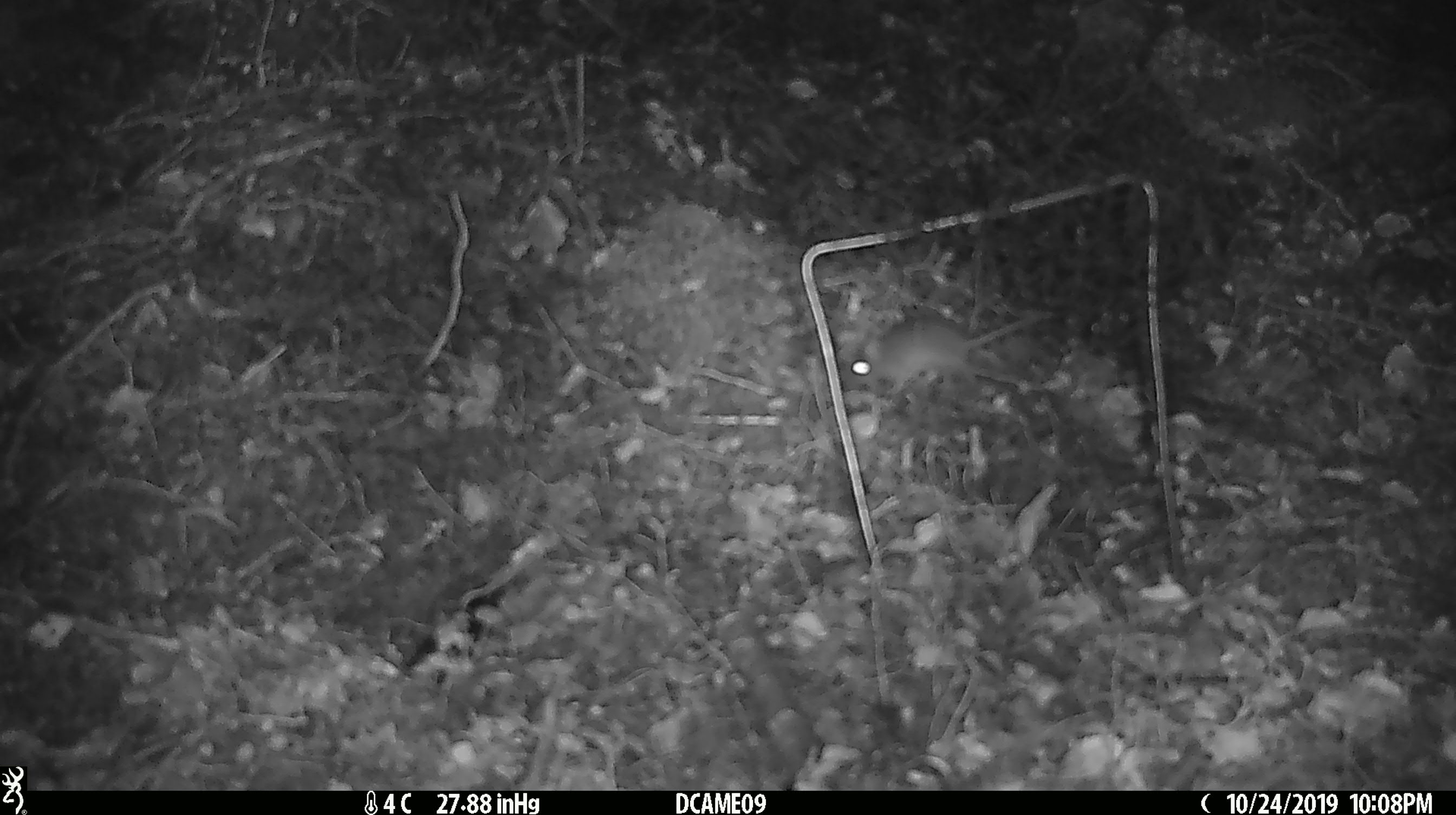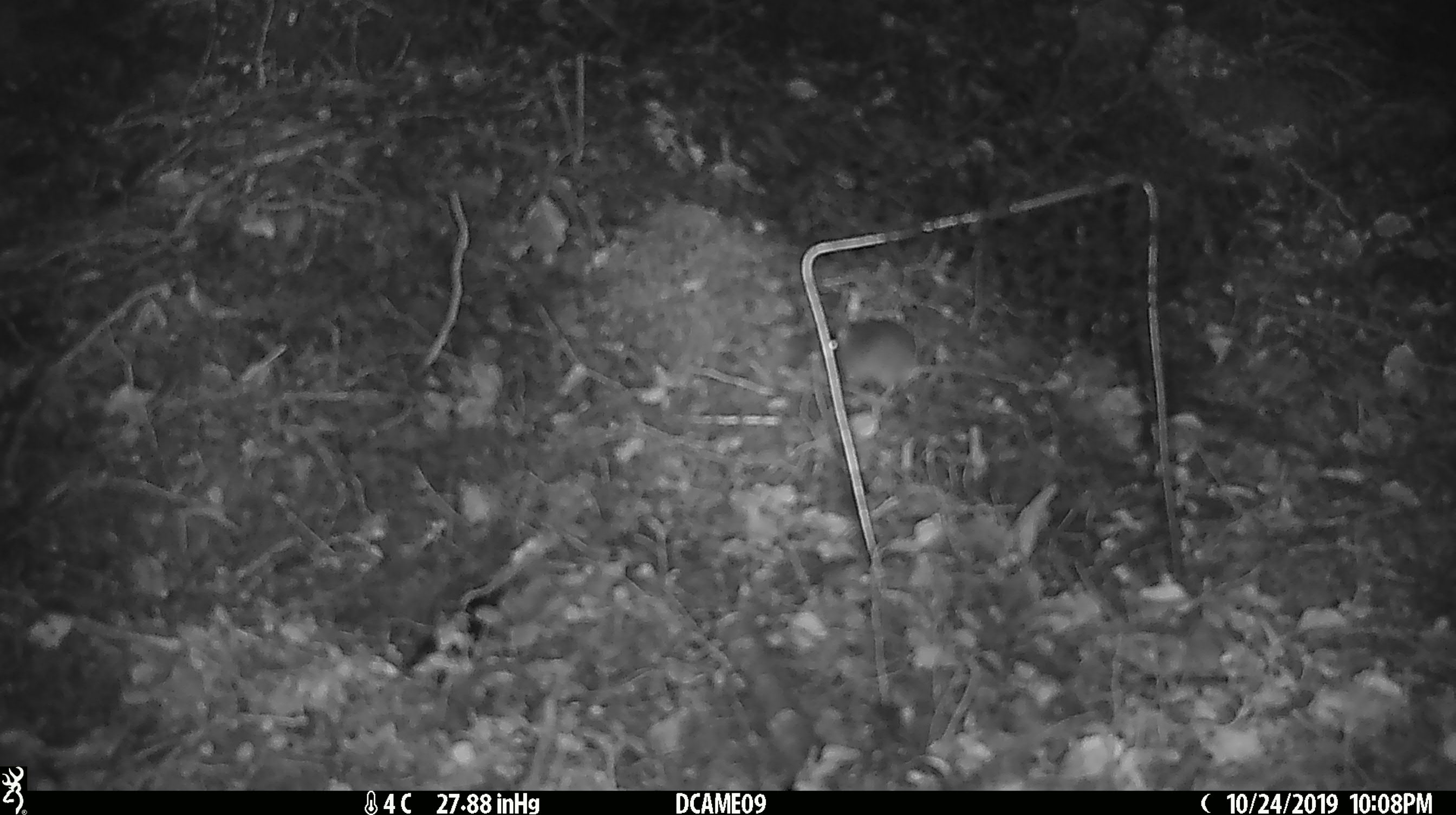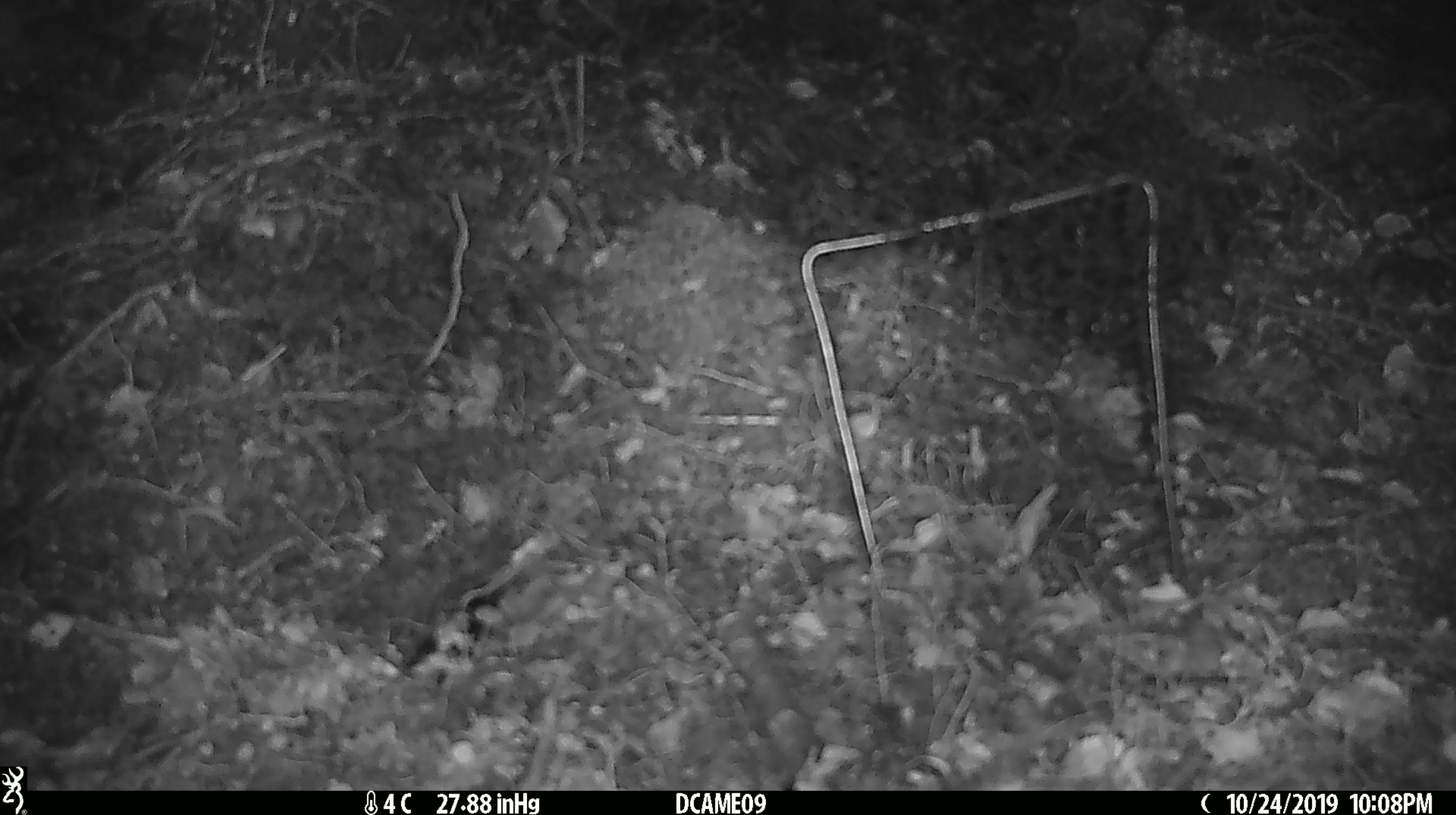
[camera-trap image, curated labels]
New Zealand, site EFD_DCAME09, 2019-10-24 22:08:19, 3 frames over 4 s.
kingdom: Animalia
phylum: Chordata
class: Mammalia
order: Rodentia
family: Muridae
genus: Mus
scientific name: Mus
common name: mouse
Mouse (Mus).